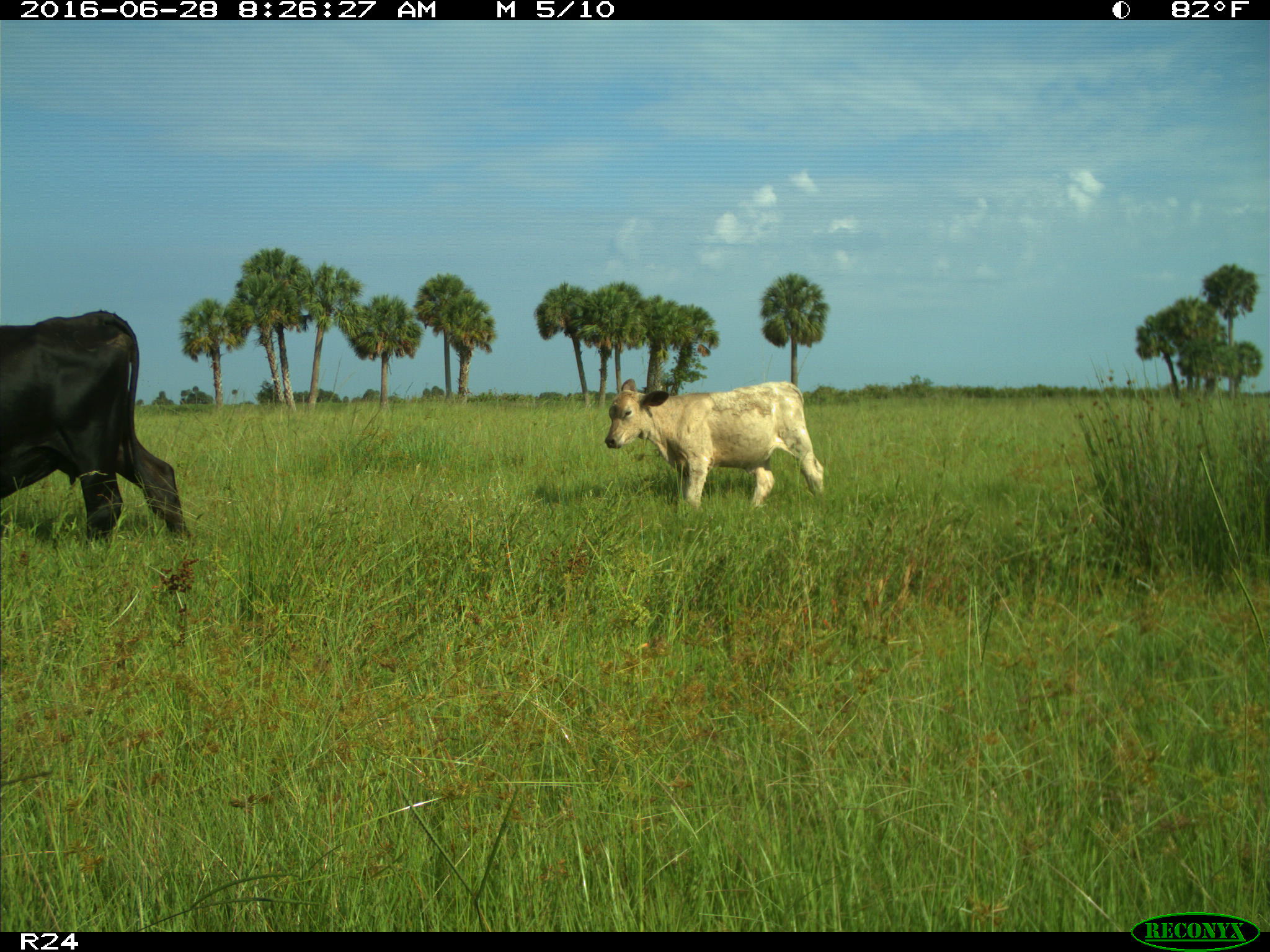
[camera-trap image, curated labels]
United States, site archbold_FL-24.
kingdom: Animalia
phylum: Chordata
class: Mammalia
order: Artiodactyla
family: Bovidae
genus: Bos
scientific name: Bos taurus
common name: domestic cow